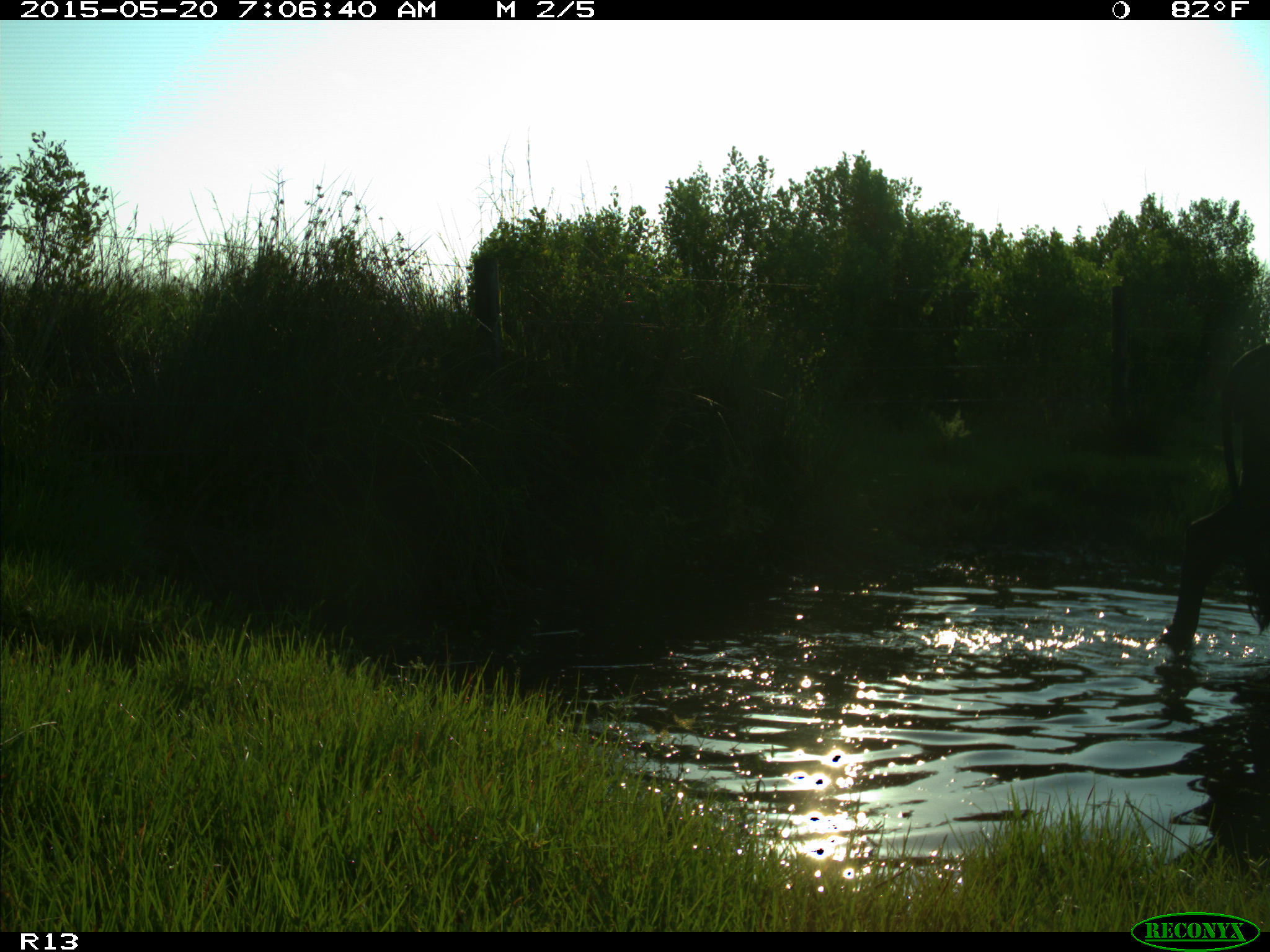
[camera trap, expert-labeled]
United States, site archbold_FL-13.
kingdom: Animalia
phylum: Chordata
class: Mammalia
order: Artiodactyla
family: Bovidae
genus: Bos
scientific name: Bos taurus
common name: domestic cow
Bos taurus (domestic cow).